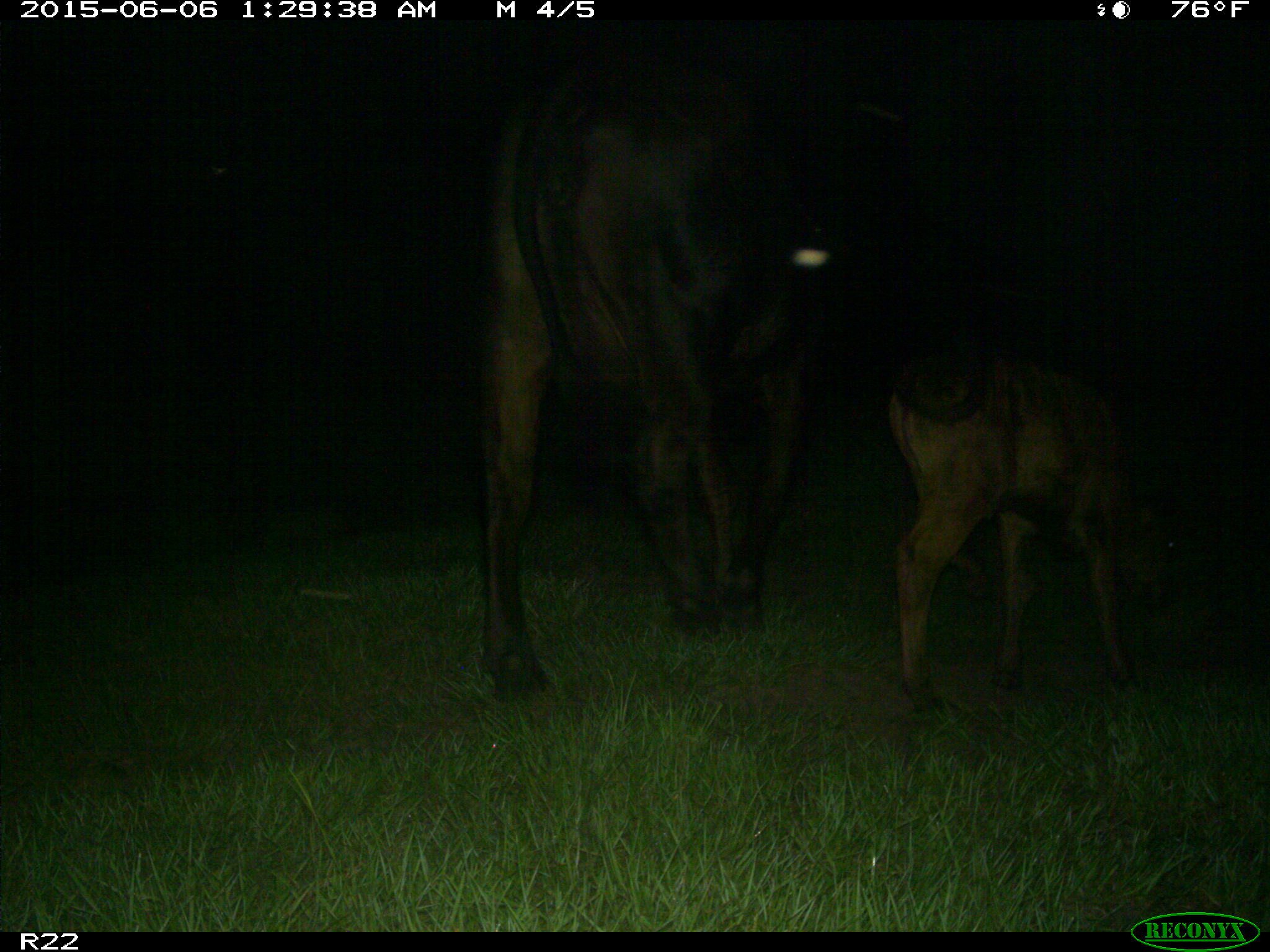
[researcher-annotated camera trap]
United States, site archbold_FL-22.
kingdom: Animalia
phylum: Chordata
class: Mammalia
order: Artiodactyla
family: Bovidae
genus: Bos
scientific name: Bos taurus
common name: domestic cow